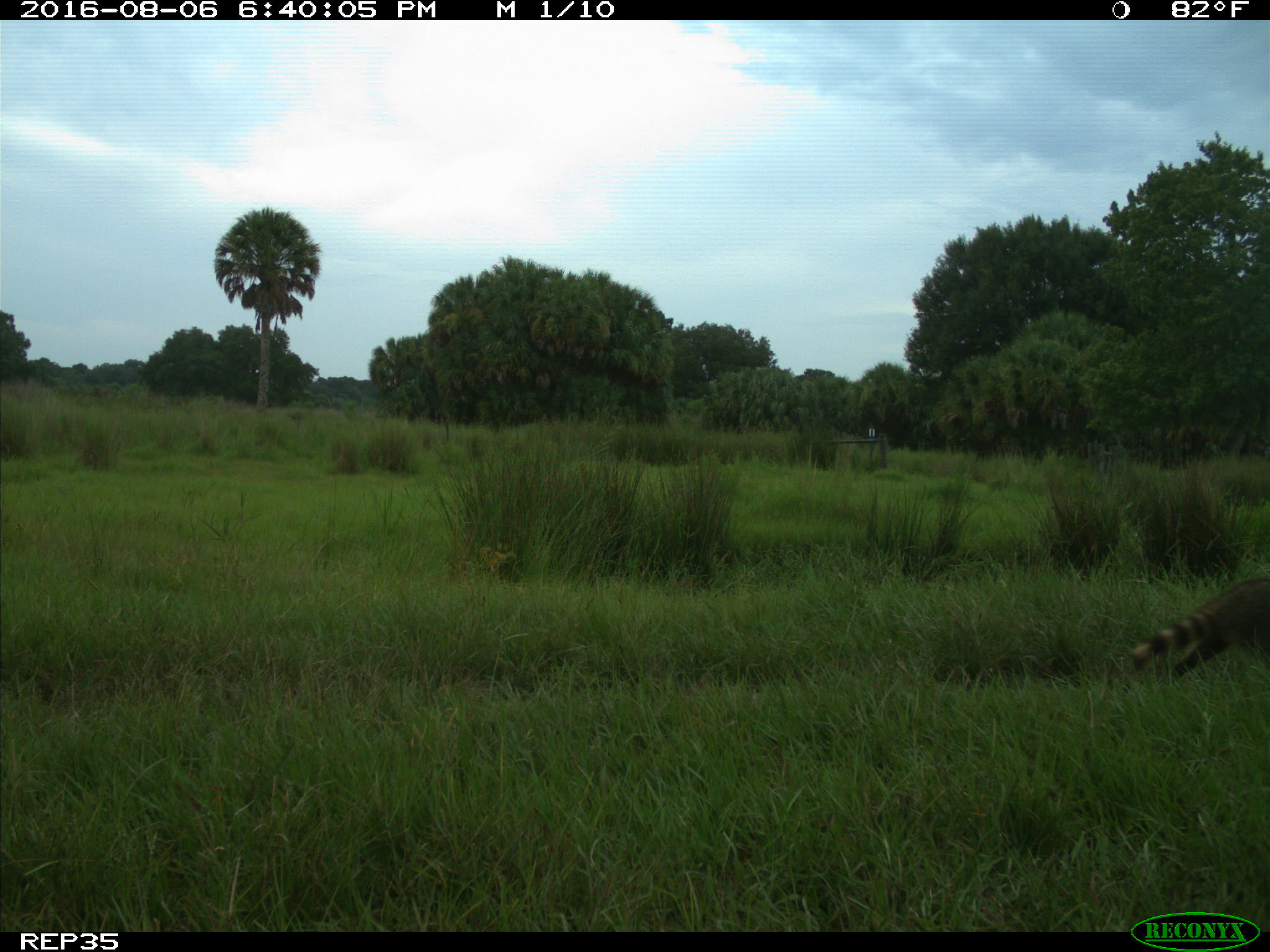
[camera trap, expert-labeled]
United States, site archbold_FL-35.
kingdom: Animalia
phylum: Chordata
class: Mammalia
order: Carnivora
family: Procyonidae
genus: Procyon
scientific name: Procyon lotor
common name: common raccoon